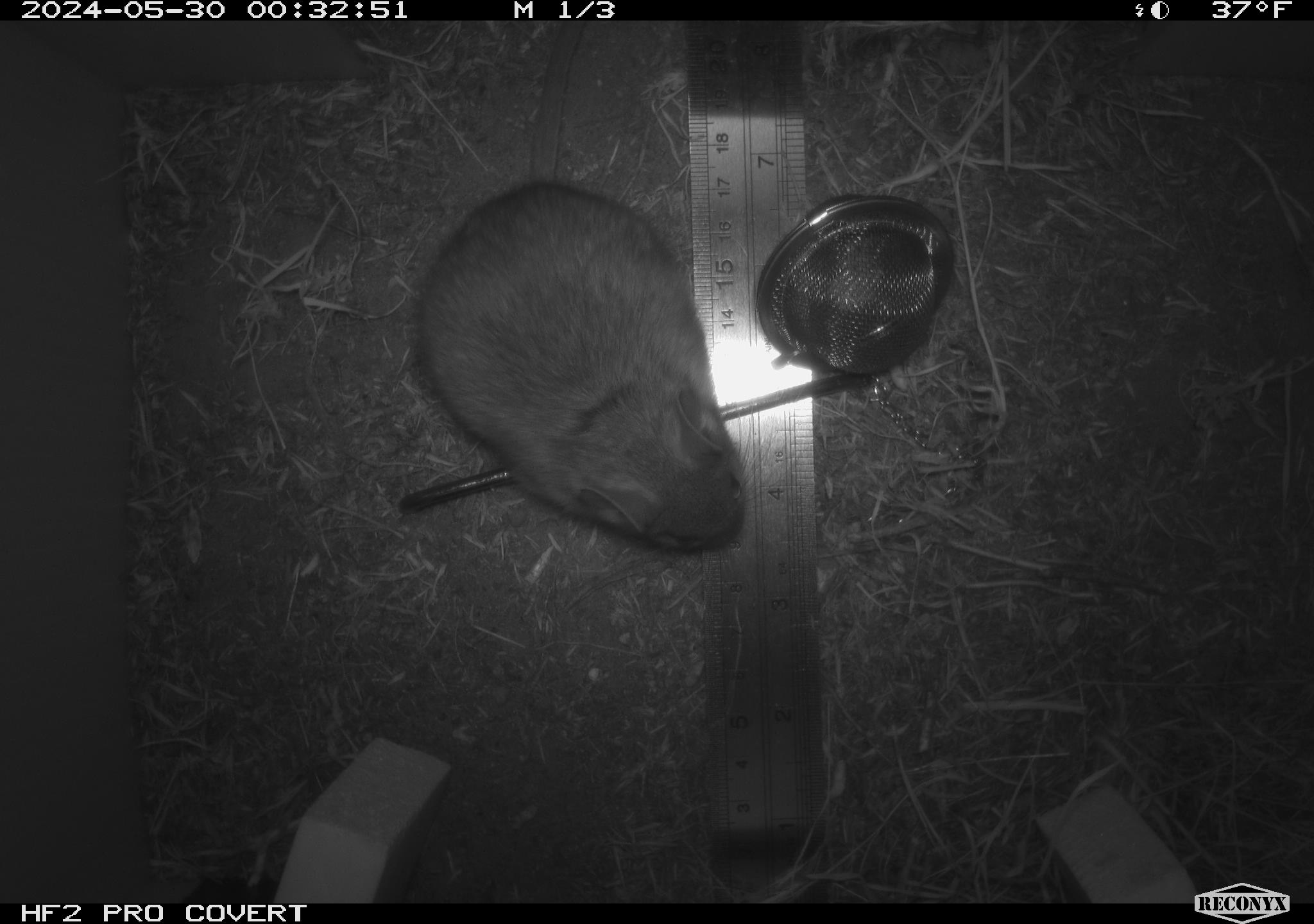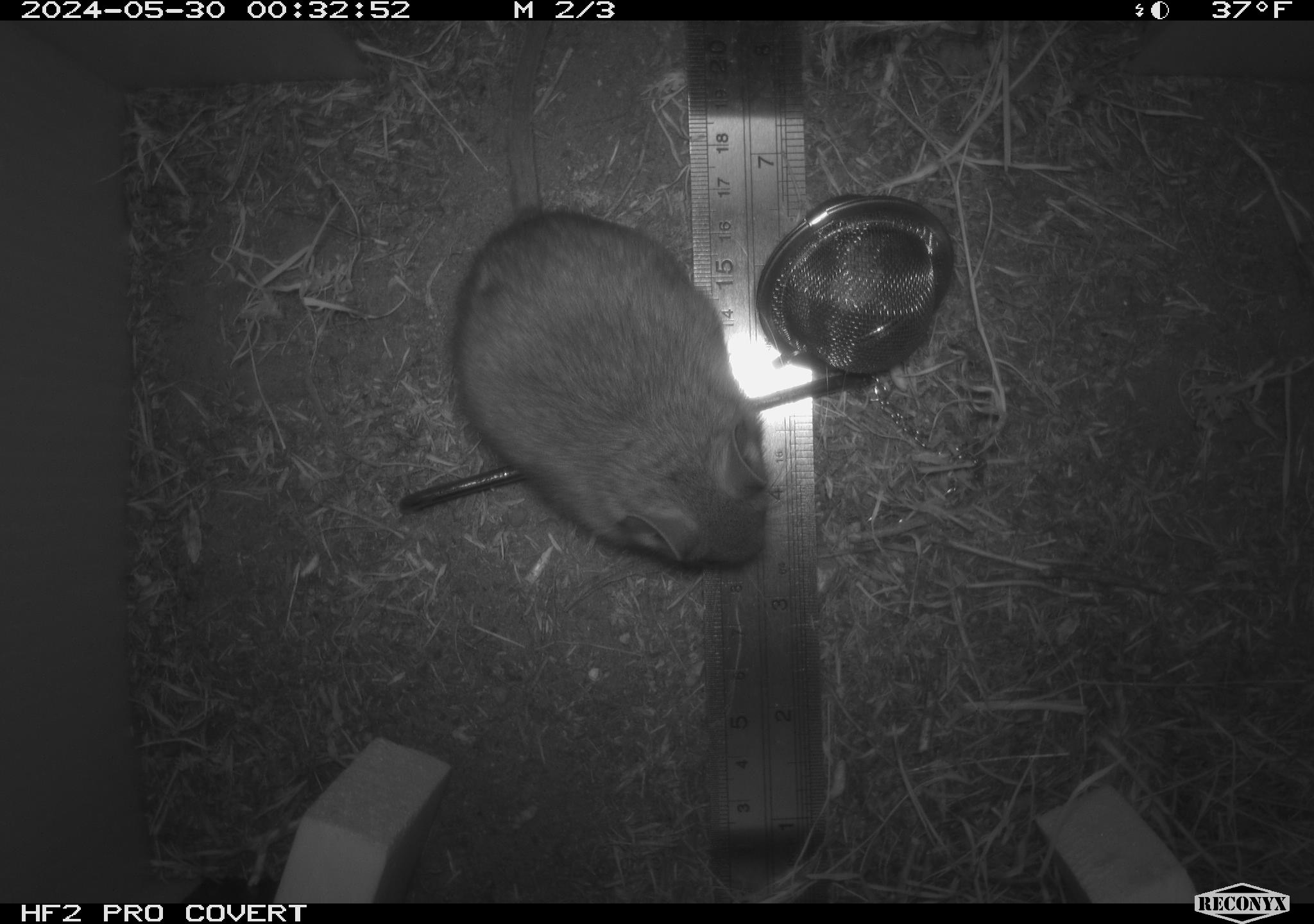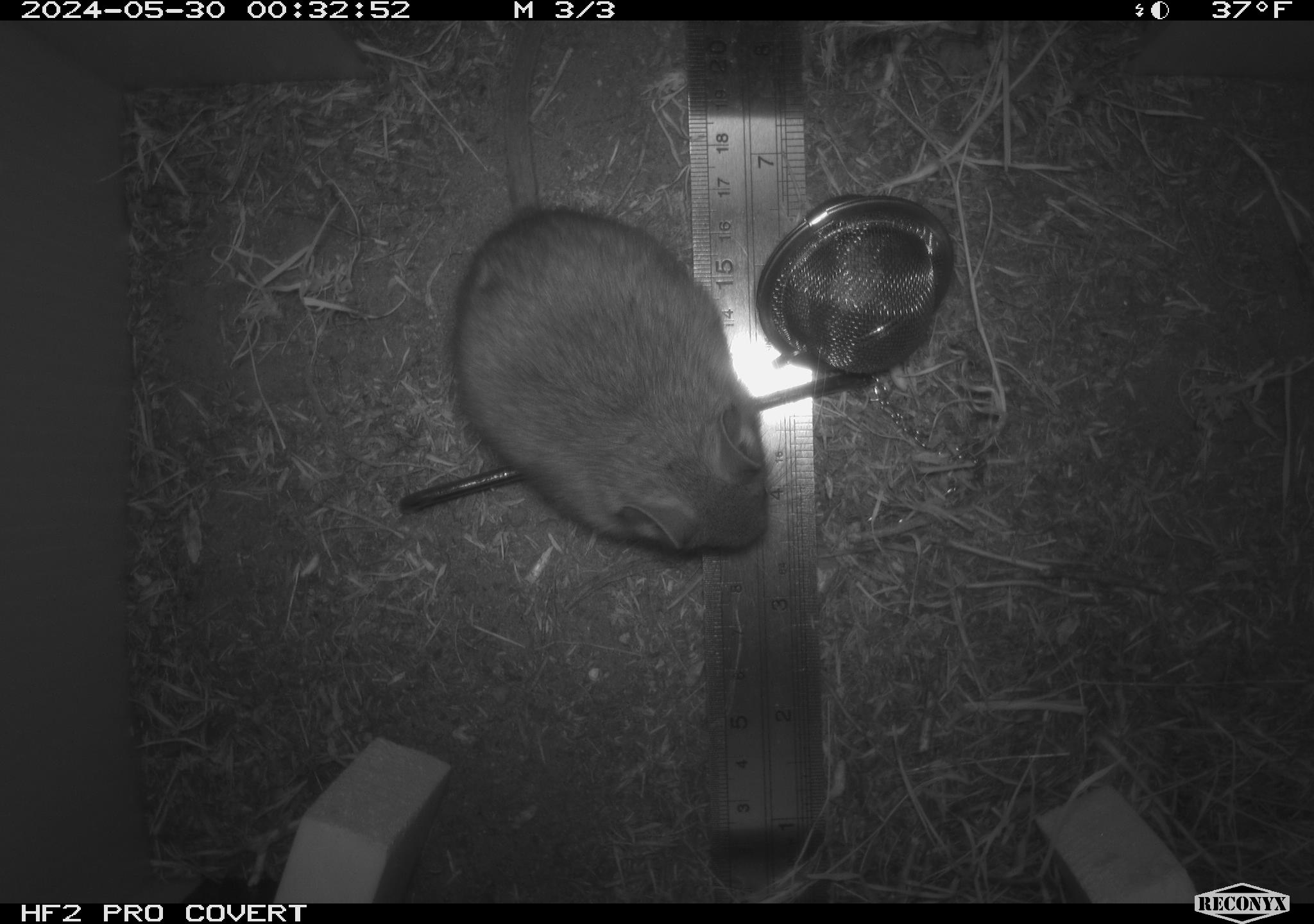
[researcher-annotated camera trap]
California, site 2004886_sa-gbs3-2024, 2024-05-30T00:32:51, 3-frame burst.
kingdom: Animalia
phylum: Chordata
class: Mammalia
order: Rodentia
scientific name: Rodentia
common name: woodrat or rat or mouse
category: woodrat or rat or mouse species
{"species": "woodrat or rat or mouse species (woodrat or rat or mouse) (Rodentia)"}